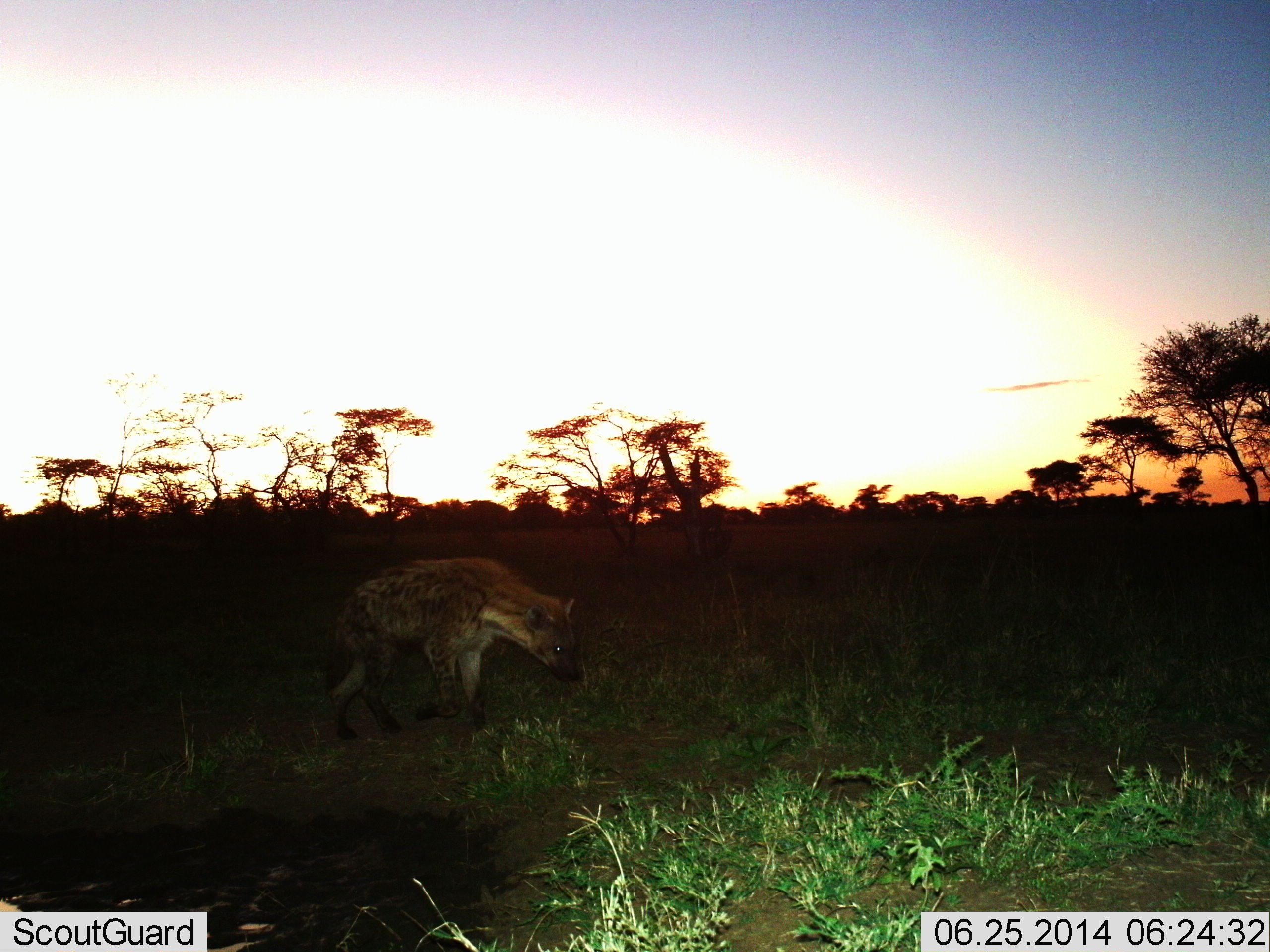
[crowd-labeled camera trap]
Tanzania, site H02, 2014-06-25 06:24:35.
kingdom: Animalia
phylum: Chordata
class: Mammalia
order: Carnivora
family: Hyaenidae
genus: Crocuta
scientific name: Crocuta crocuta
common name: spotted hyena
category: hyenaspotted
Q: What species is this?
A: Hyenaspotted (spotted hyena) (Crocuta crocuta).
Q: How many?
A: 1.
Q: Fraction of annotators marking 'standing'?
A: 30%.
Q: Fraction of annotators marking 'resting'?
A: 0%.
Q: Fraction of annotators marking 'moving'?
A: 70%.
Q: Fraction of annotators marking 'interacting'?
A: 0%.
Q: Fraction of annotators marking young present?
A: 0%.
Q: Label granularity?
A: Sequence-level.